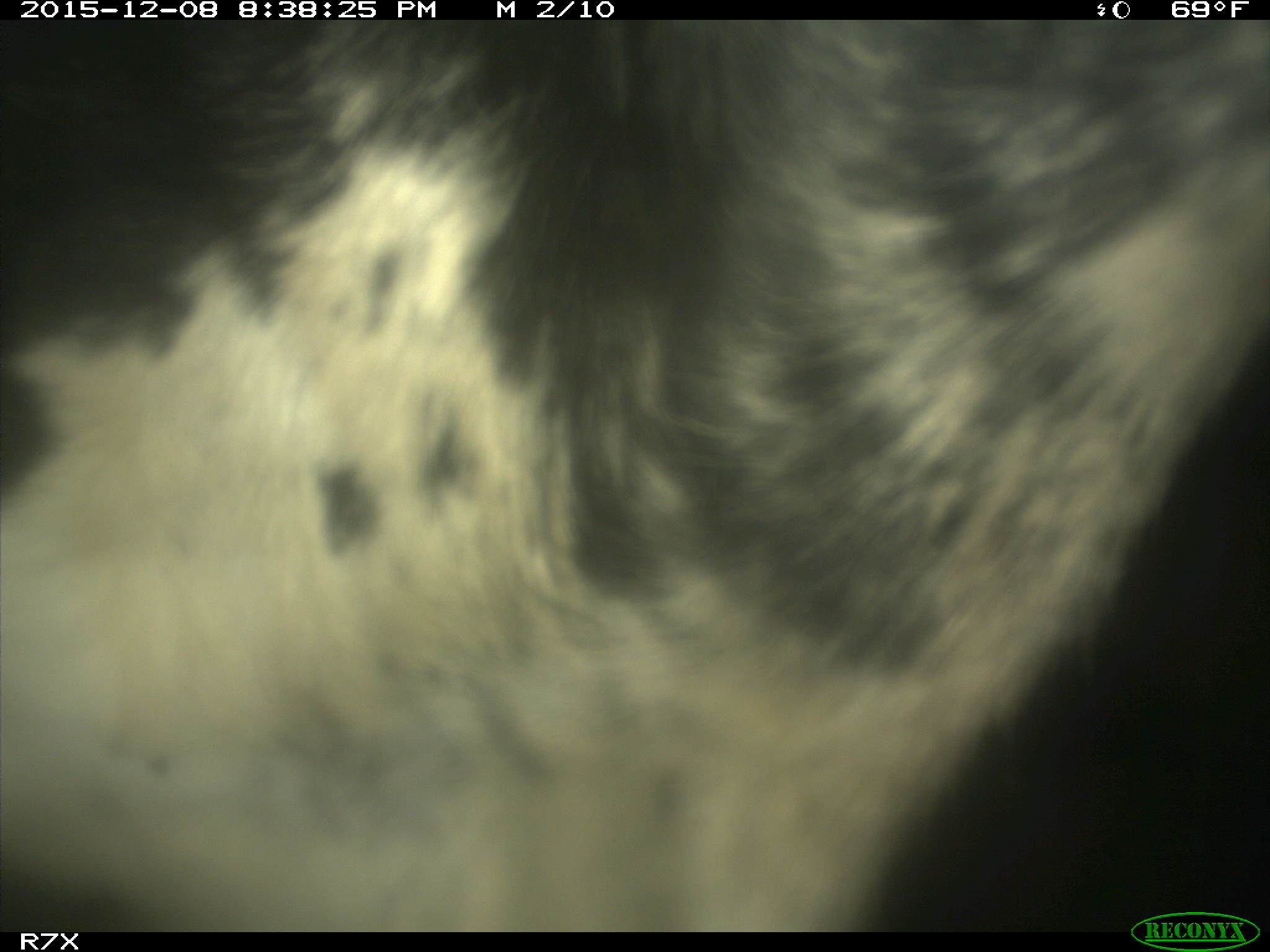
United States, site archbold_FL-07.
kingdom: Animalia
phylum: Chordata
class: Mammalia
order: Artiodactyla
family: Bovidae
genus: Bos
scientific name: Bos taurus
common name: domestic cow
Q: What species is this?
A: Bos taurus (domestic cow).